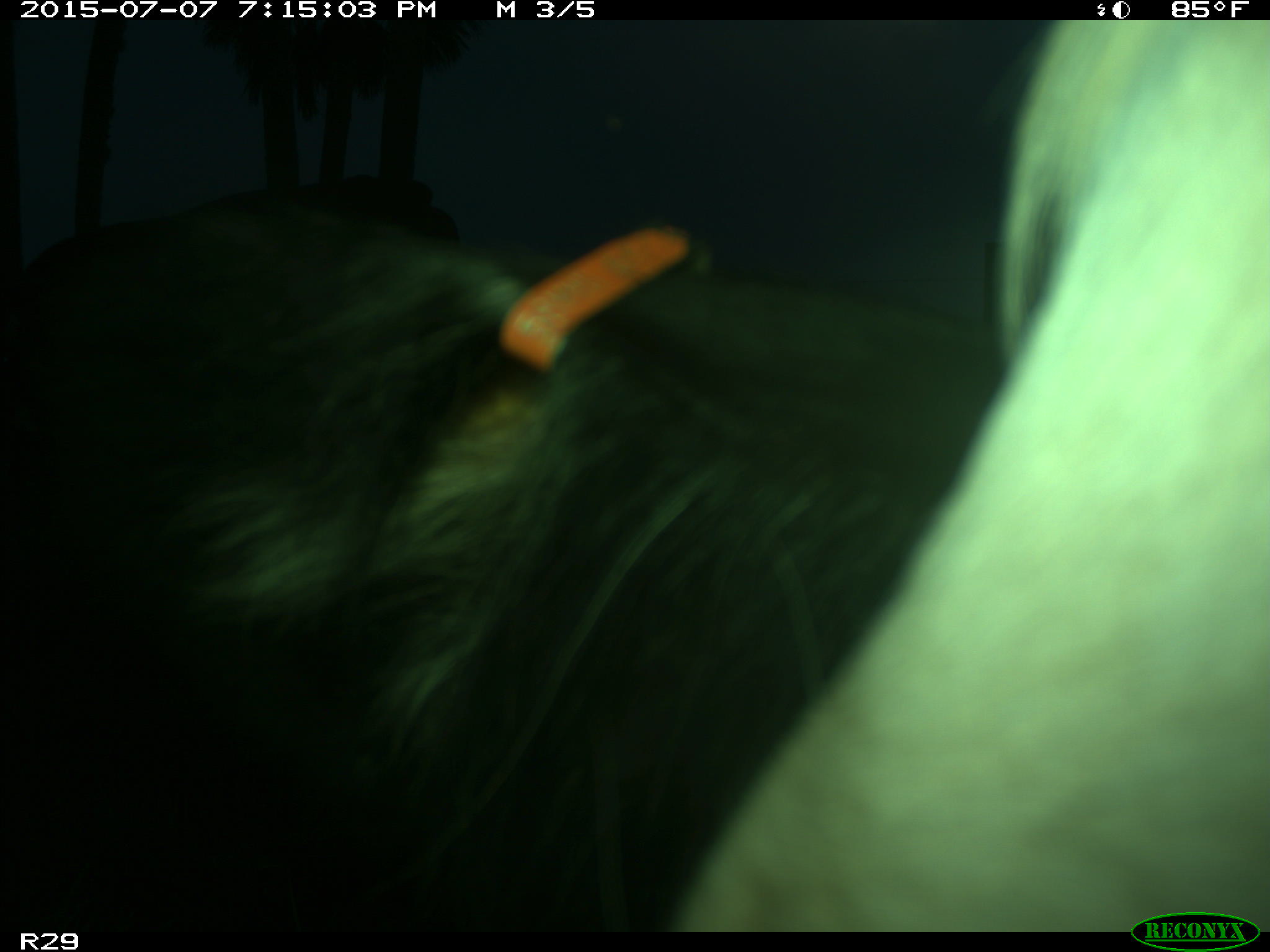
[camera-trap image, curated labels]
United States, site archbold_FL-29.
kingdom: Animalia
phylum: Chordata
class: Mammalia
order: Artiodactyla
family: Bovidae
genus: Bos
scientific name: Bos taurus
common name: domestic cow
Bos taurus (domestic cow).